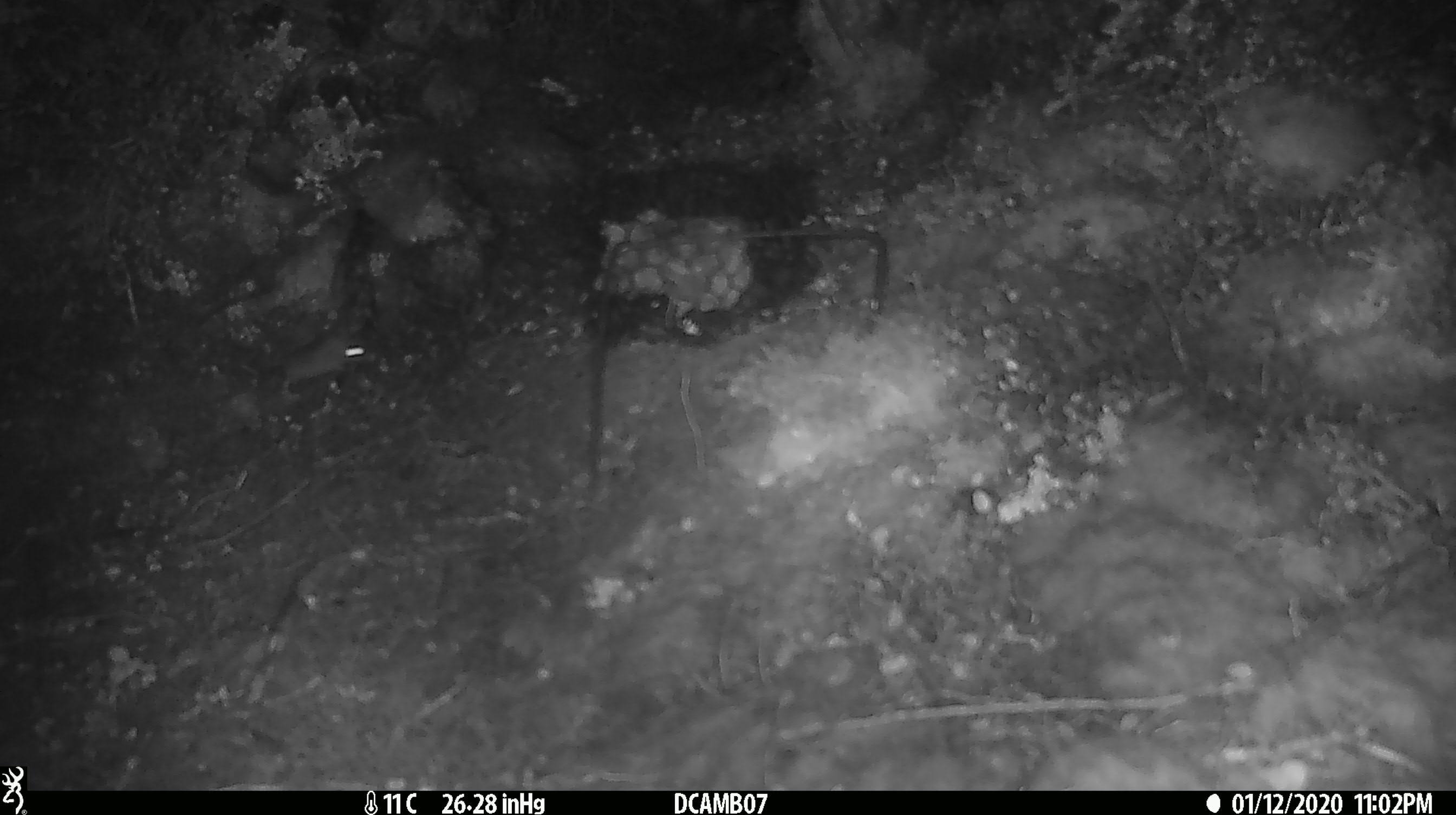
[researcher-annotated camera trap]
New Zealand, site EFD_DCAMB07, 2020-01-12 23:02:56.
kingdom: Animalia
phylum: Chordata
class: Mammalia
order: Rodentia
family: Muridae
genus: Mus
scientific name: Mus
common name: mouse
Mouse (Mus).